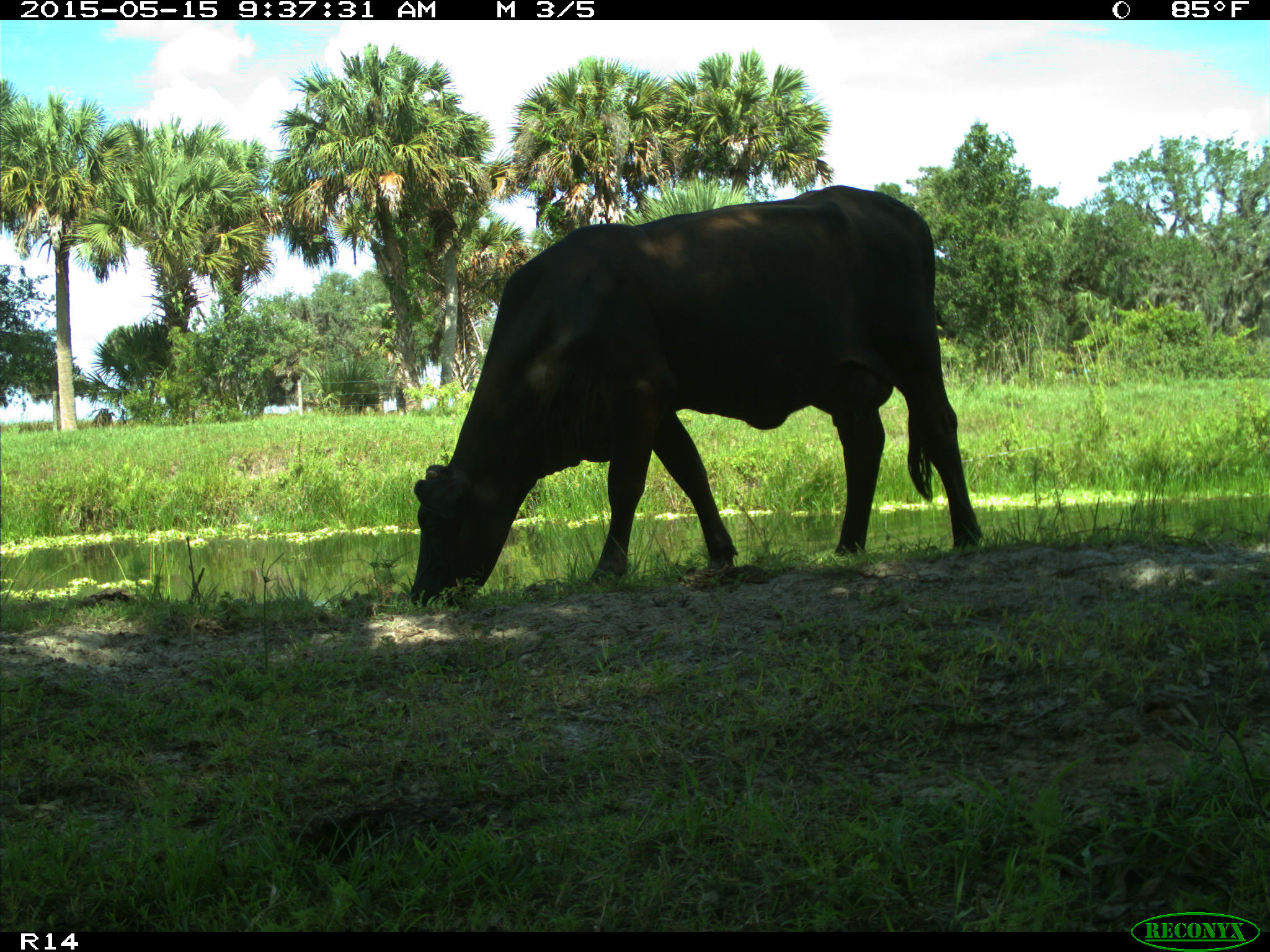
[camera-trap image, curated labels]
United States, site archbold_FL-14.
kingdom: Animalia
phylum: Chordata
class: Mammalia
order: Artiodactyla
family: Bovidae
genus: Bos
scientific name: Bos taurus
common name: domestic cow